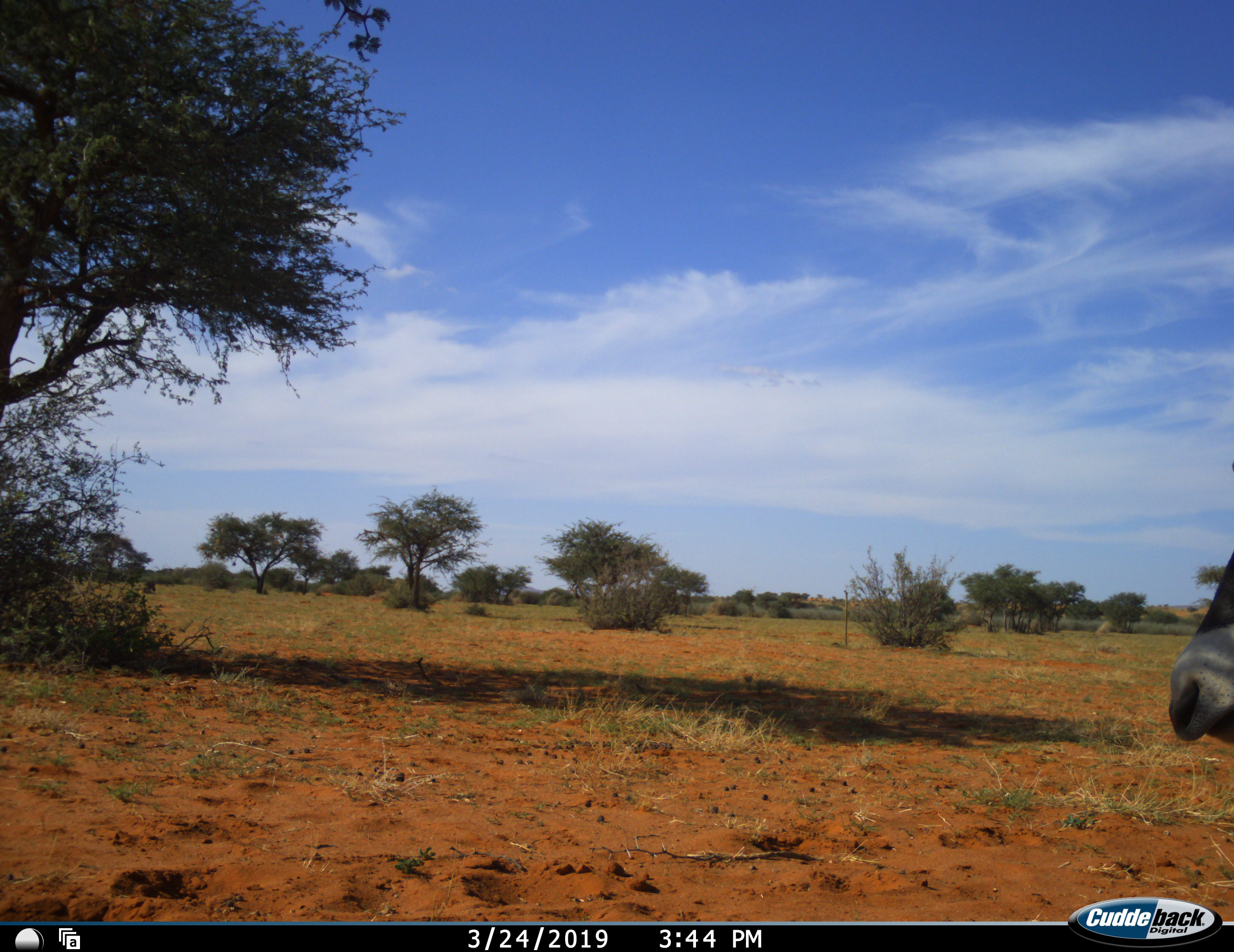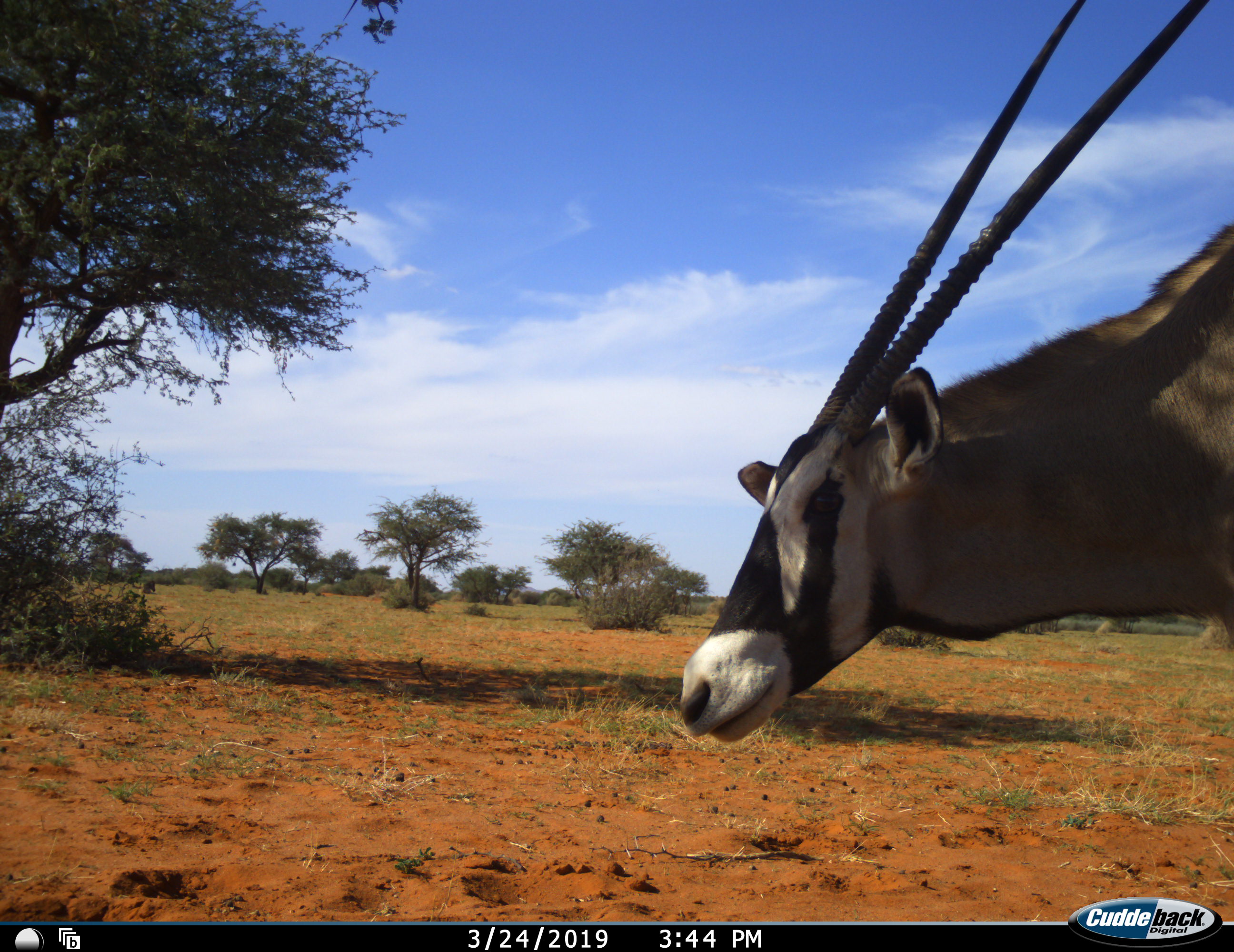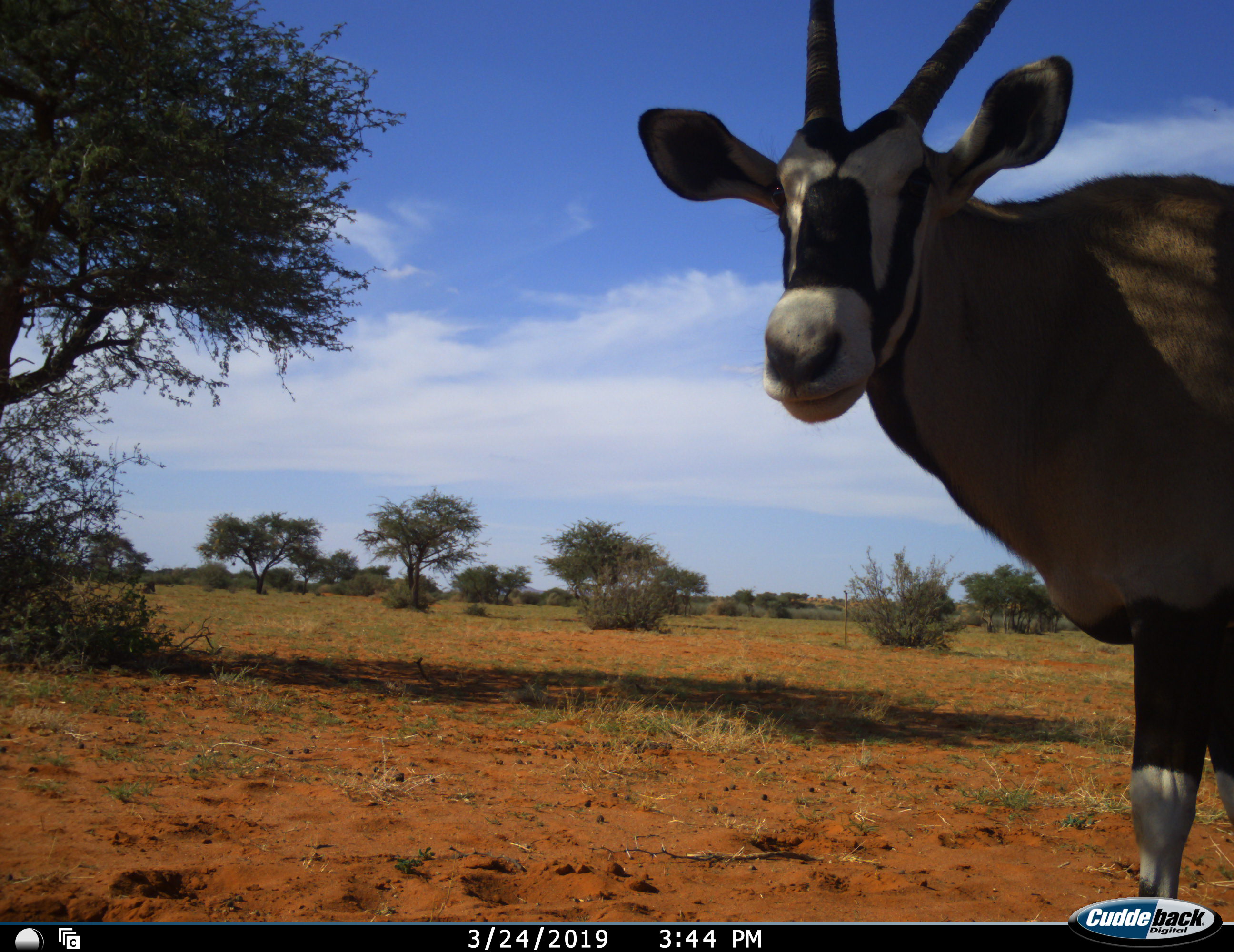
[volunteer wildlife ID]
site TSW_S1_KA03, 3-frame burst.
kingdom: Animalia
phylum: Chordata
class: Mammalia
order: Artiodactyla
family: Bovidae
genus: Oryx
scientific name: Oryx gazella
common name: gemsbok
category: oryx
Oryx (gemsbok) (Oryx gazella), count 1. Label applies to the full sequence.